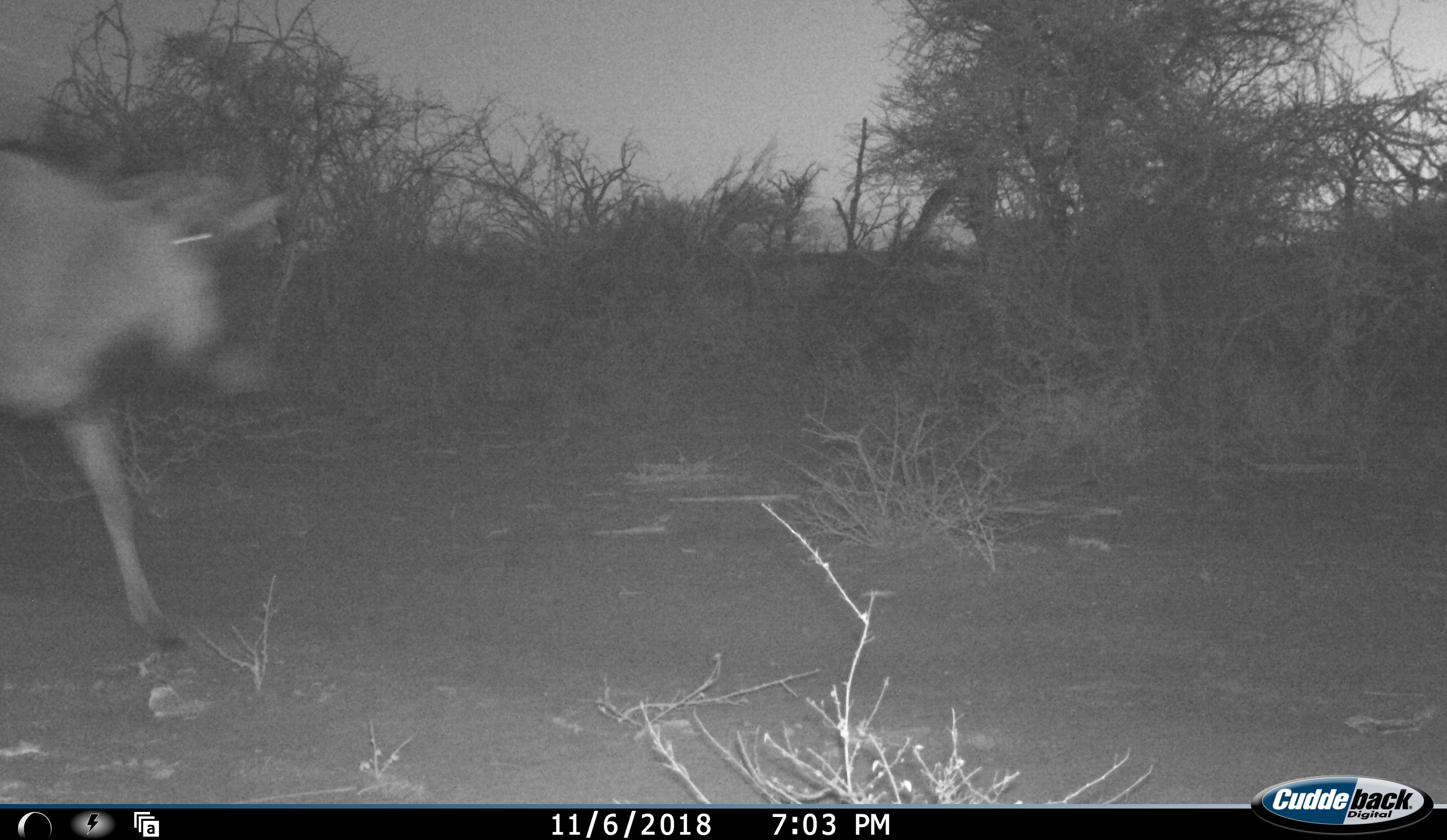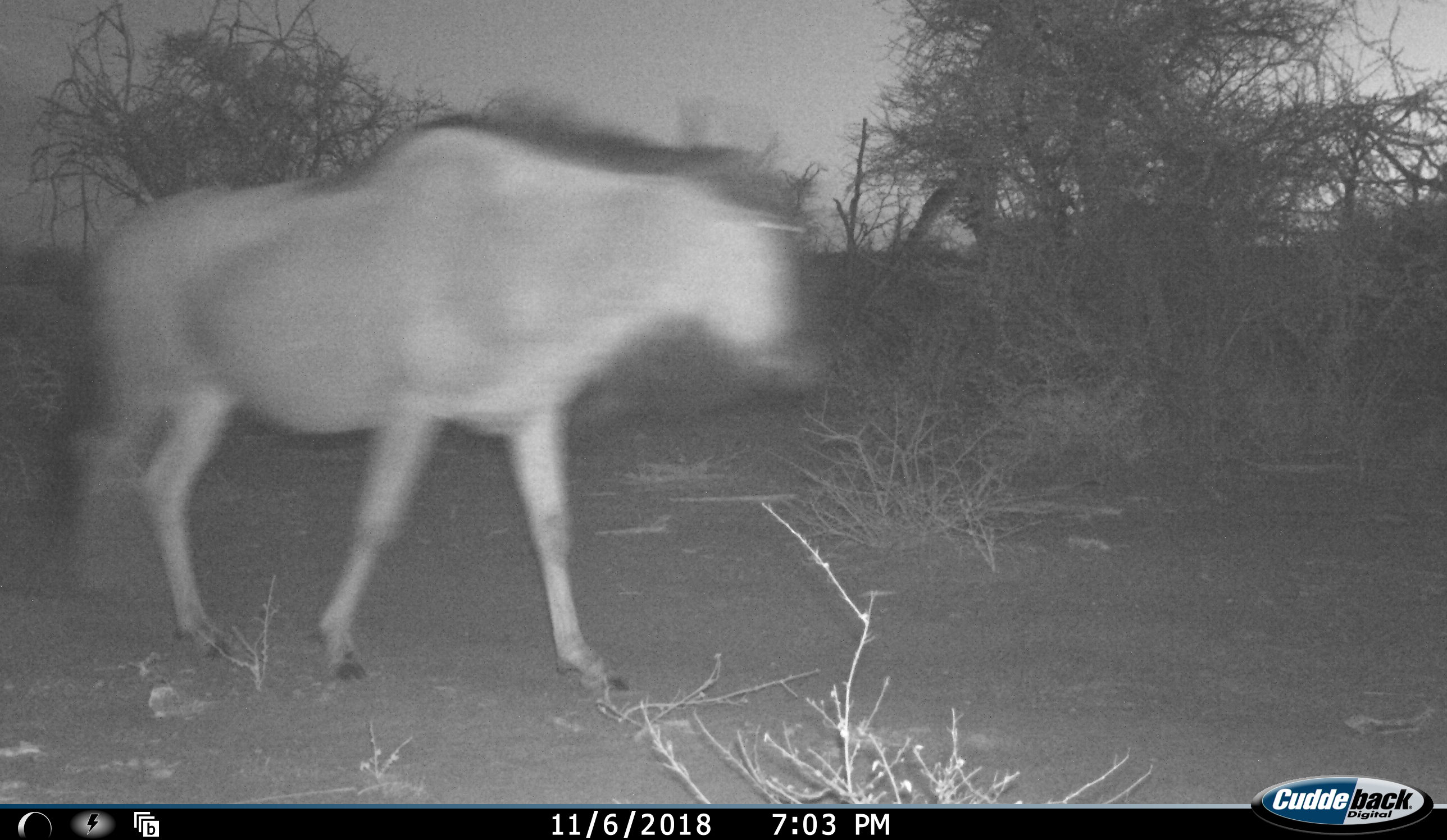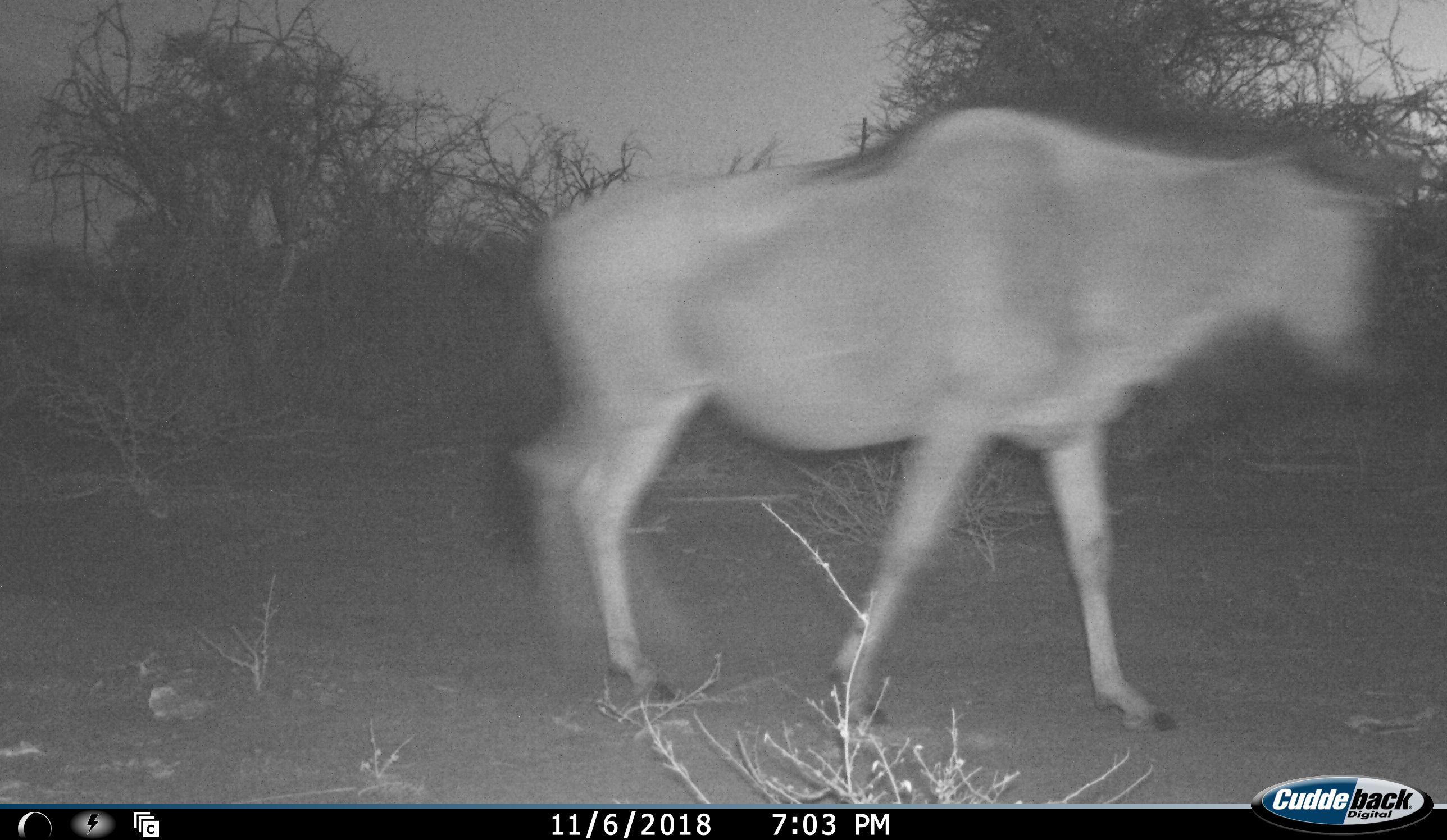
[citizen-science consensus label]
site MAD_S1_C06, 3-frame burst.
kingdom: Animalia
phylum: Chordata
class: Mammalia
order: Artiodactyla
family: Bovidae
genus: Connochaetes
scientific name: Connochaetes taurinus taurinus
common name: blue wildebeest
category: wildebeestblue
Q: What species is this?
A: Wildebeestblue (blue wildebeest) (Connochaetes taurinus taurinus).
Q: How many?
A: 1.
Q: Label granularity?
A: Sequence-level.